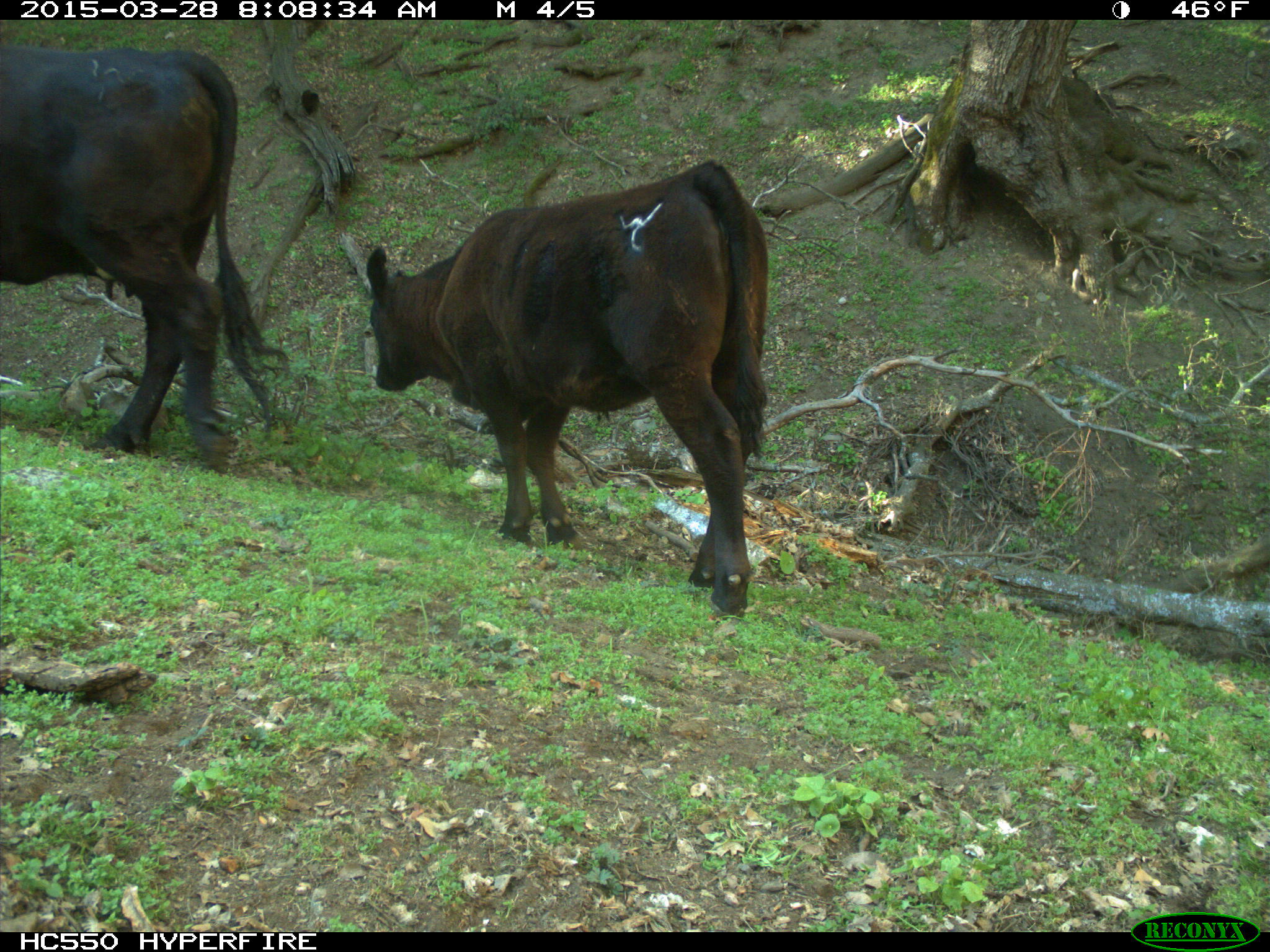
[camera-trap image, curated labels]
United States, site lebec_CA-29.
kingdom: Animalia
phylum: Chordata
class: Mammalia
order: Artiodactyla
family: Bovidae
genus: Bos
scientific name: Bos taurus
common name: domestic cow